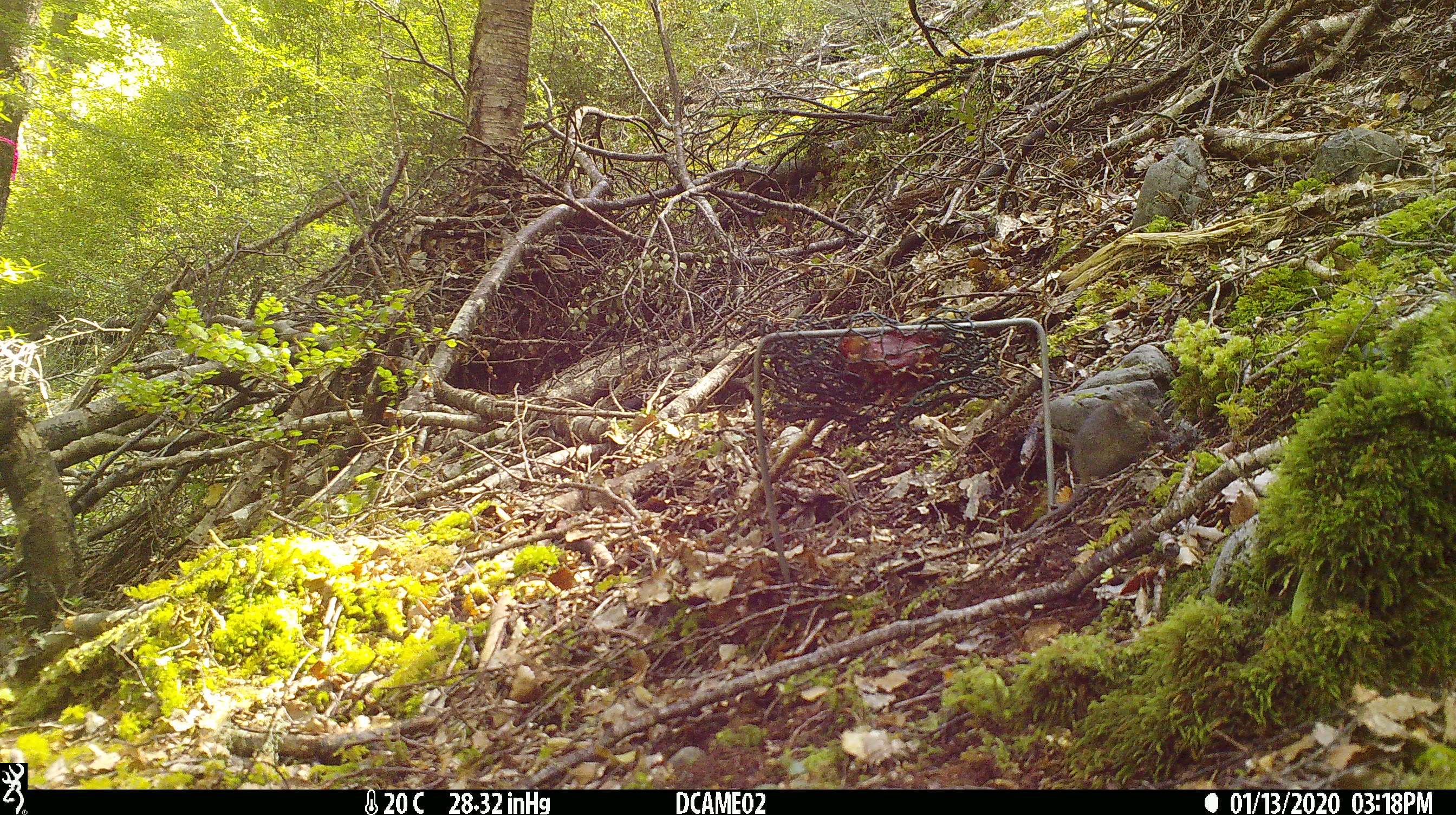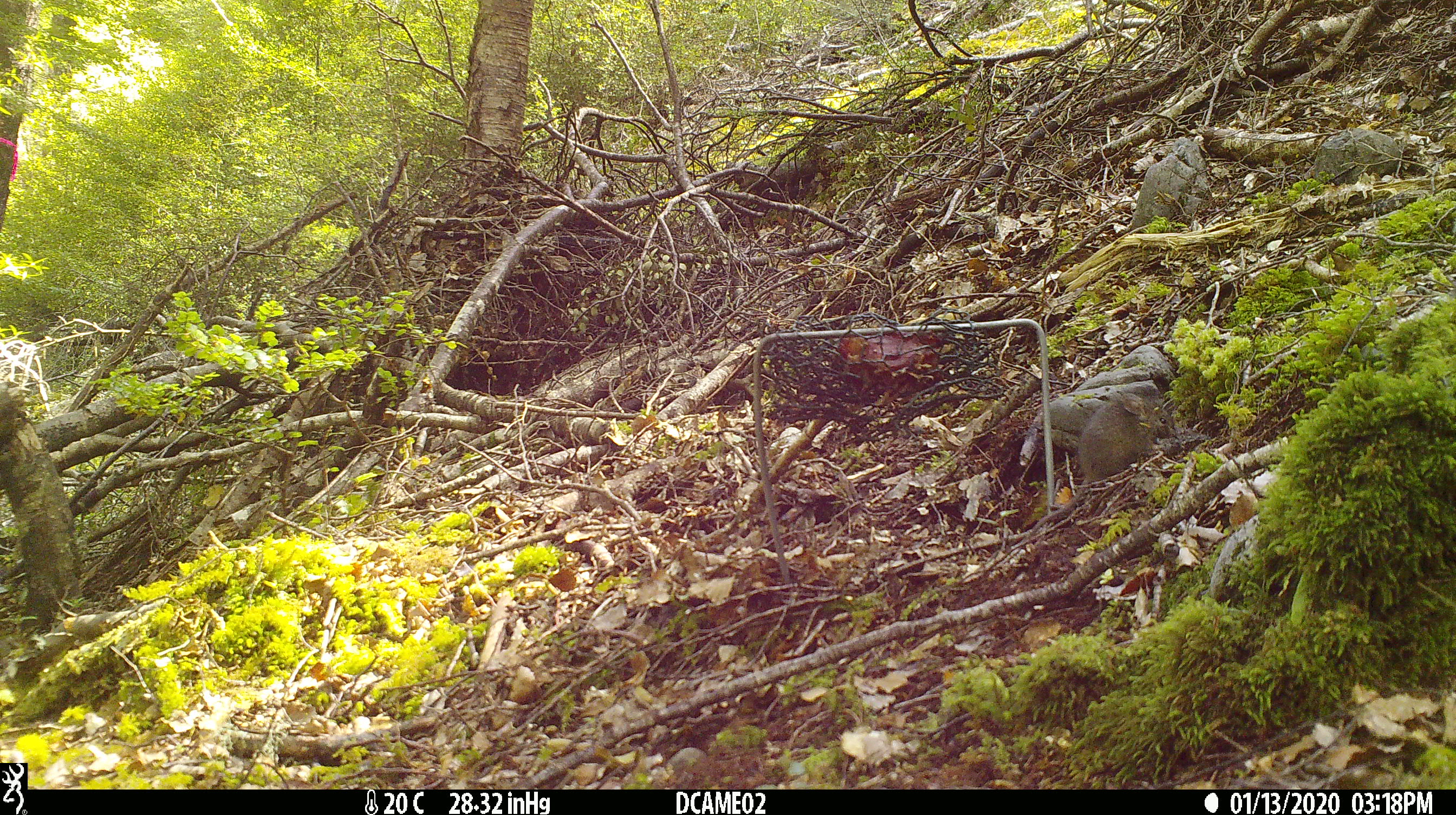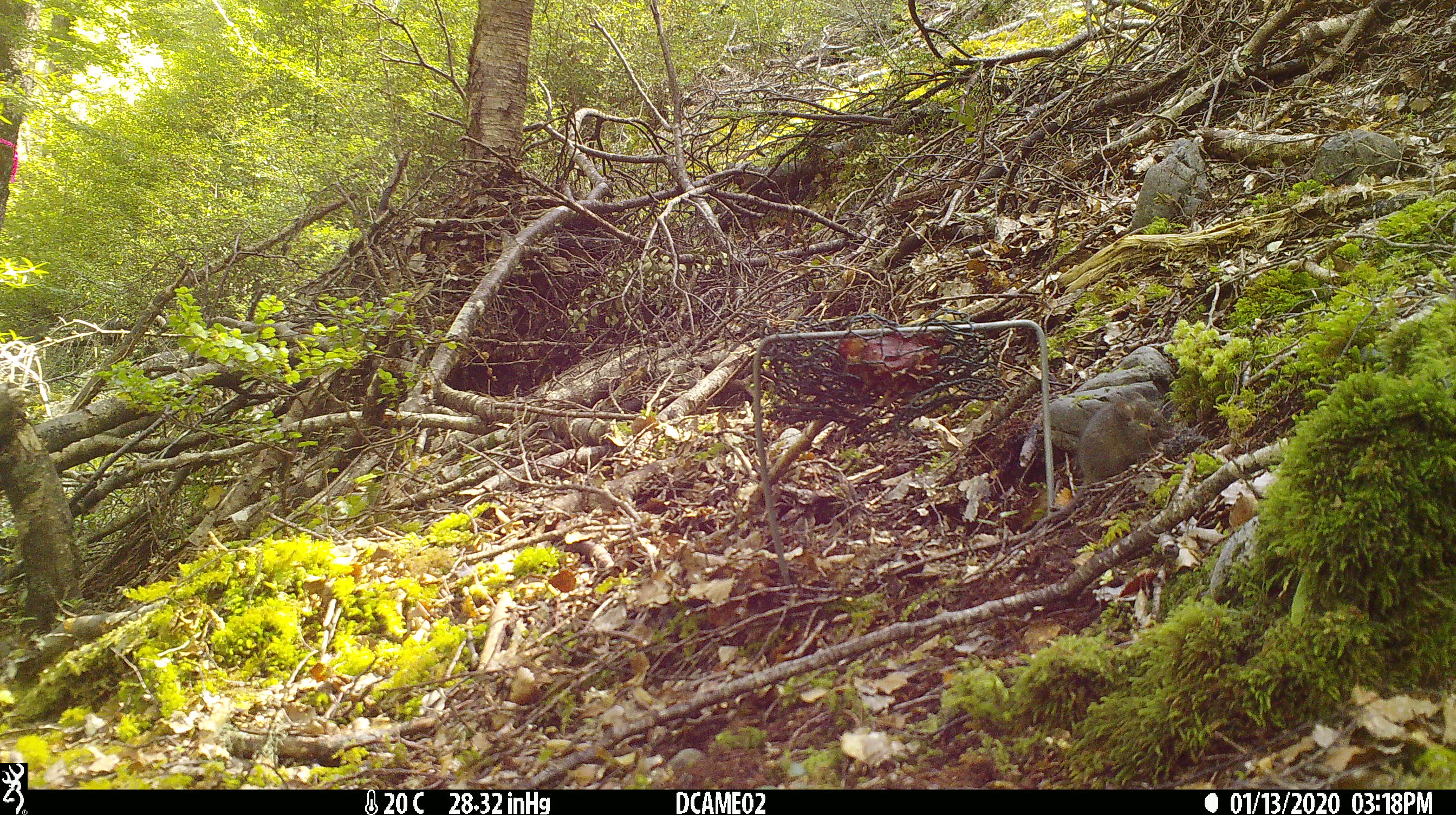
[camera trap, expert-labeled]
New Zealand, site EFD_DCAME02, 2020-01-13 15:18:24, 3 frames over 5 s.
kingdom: Animalia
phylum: Chordata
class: Mammalia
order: Rodentia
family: Muridae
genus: Mus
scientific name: Mus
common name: mouse